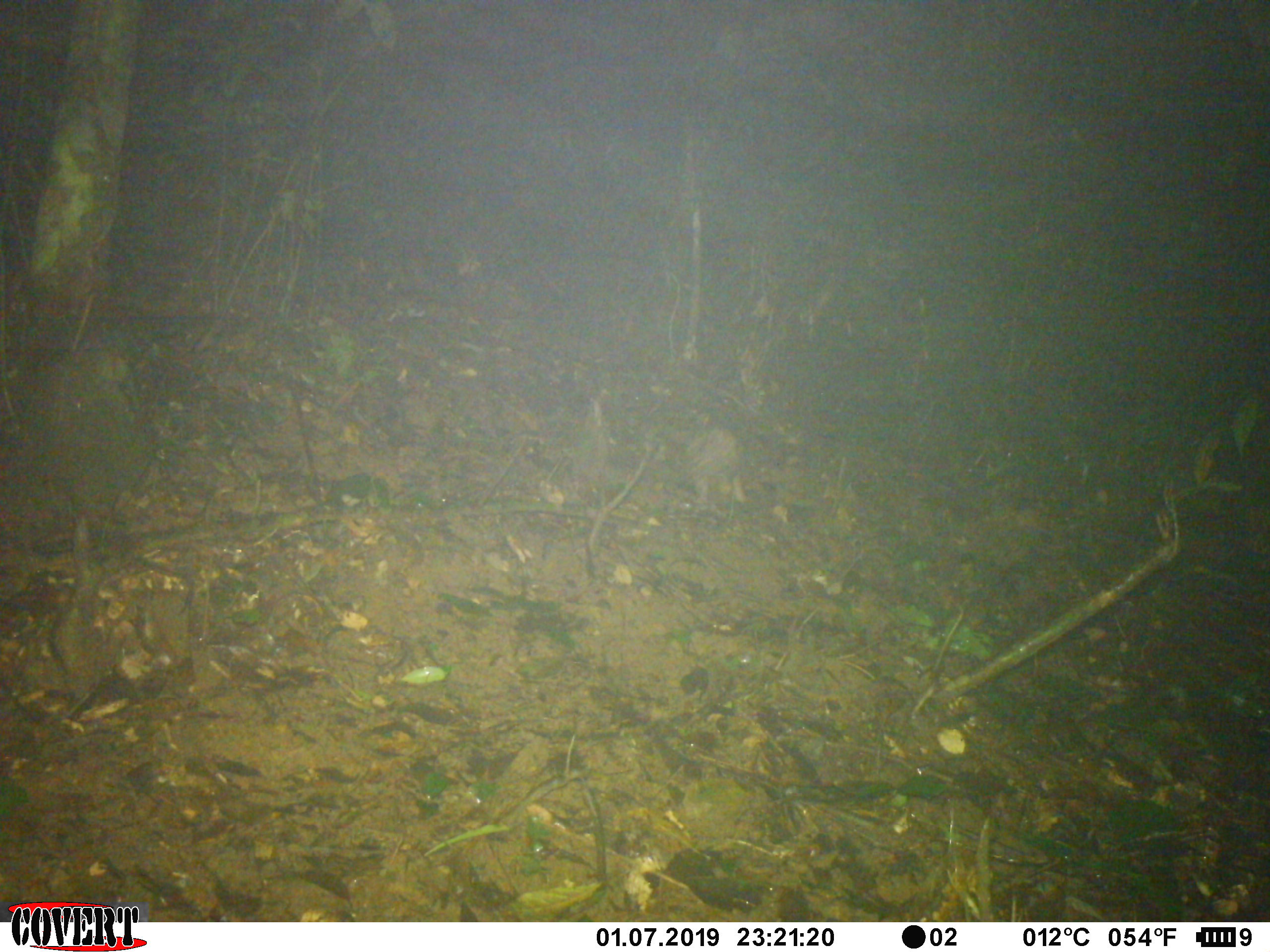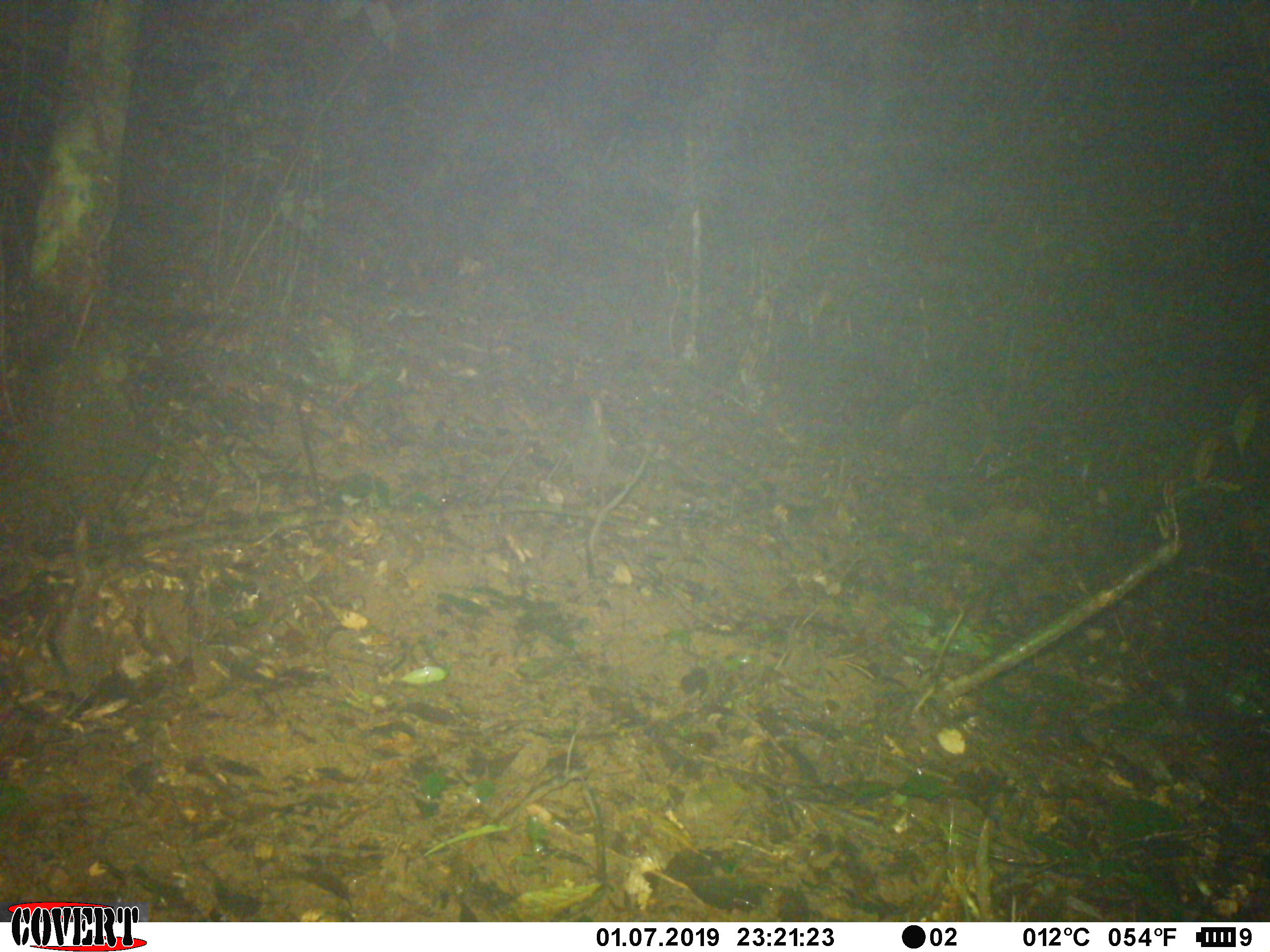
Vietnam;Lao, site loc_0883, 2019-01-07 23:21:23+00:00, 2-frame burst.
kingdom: Animalia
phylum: Chordata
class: Mammalia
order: Rodentia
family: Hystricidae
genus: Atherurus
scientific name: Atherurus macrourus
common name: asiatic brush-tailed porcupine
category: asiatic brush tailed porcupine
Asiatic brush tailed porcupine (asiatic brush-tailed porcupine) (Atherurus macrourus). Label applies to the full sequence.